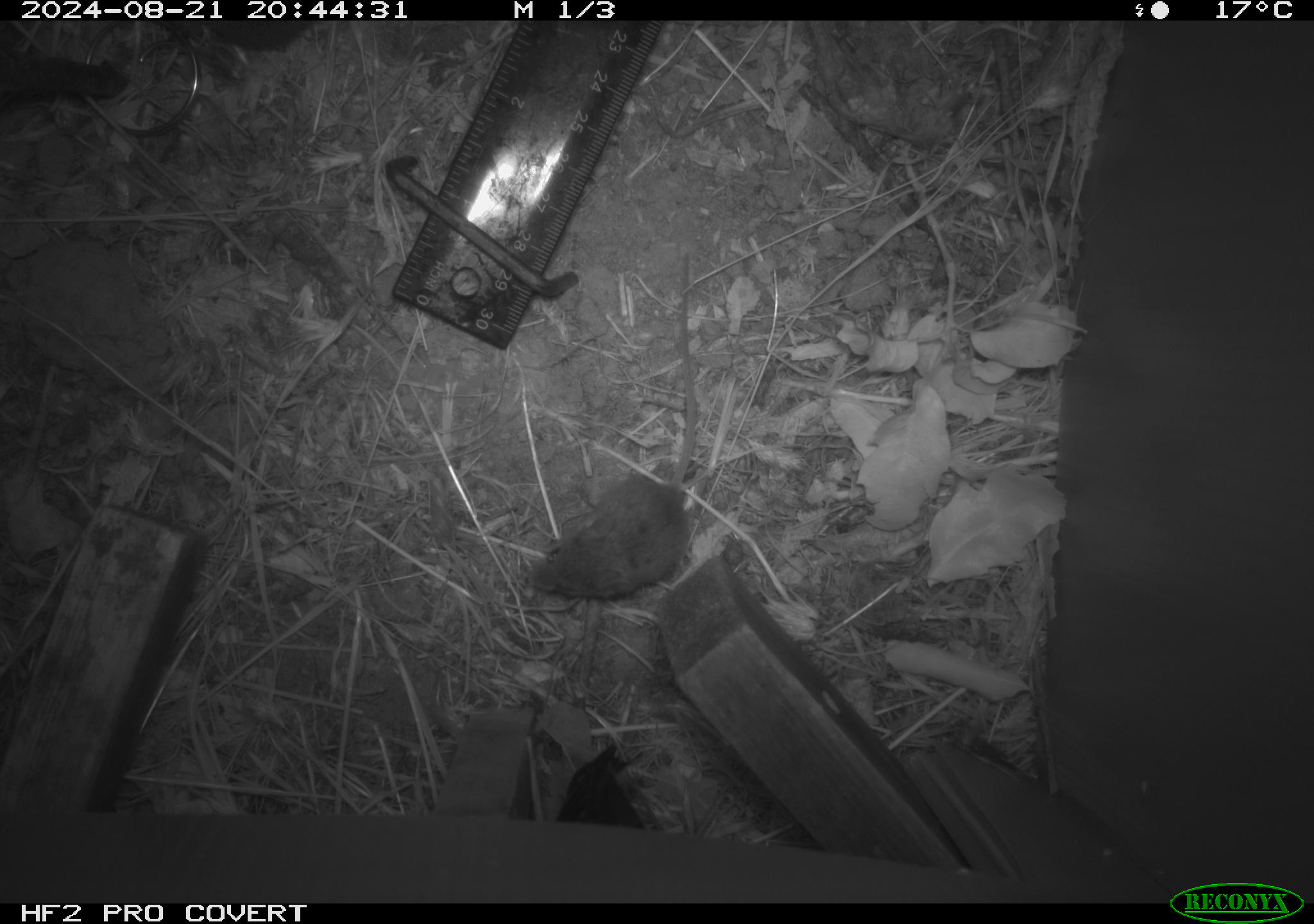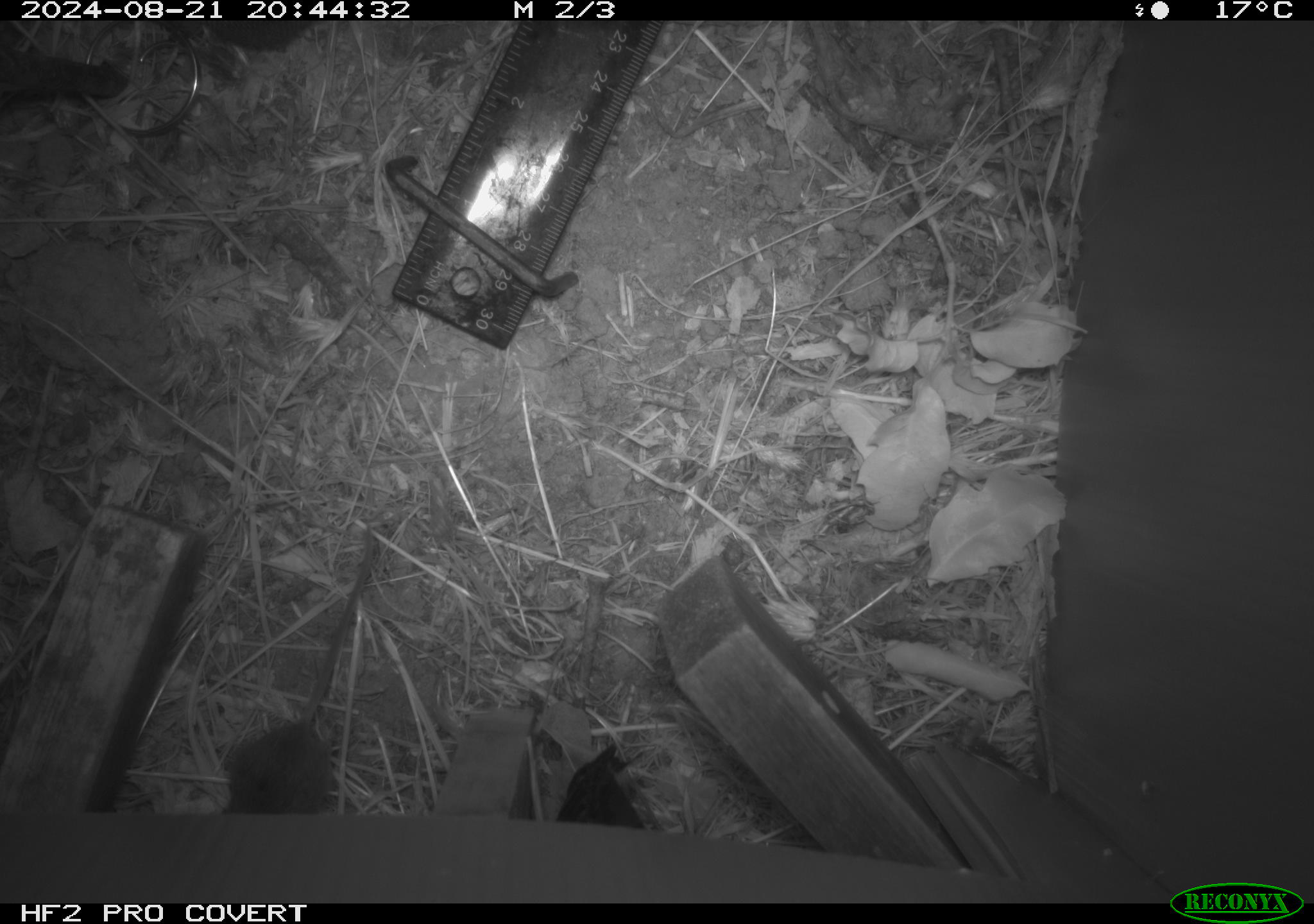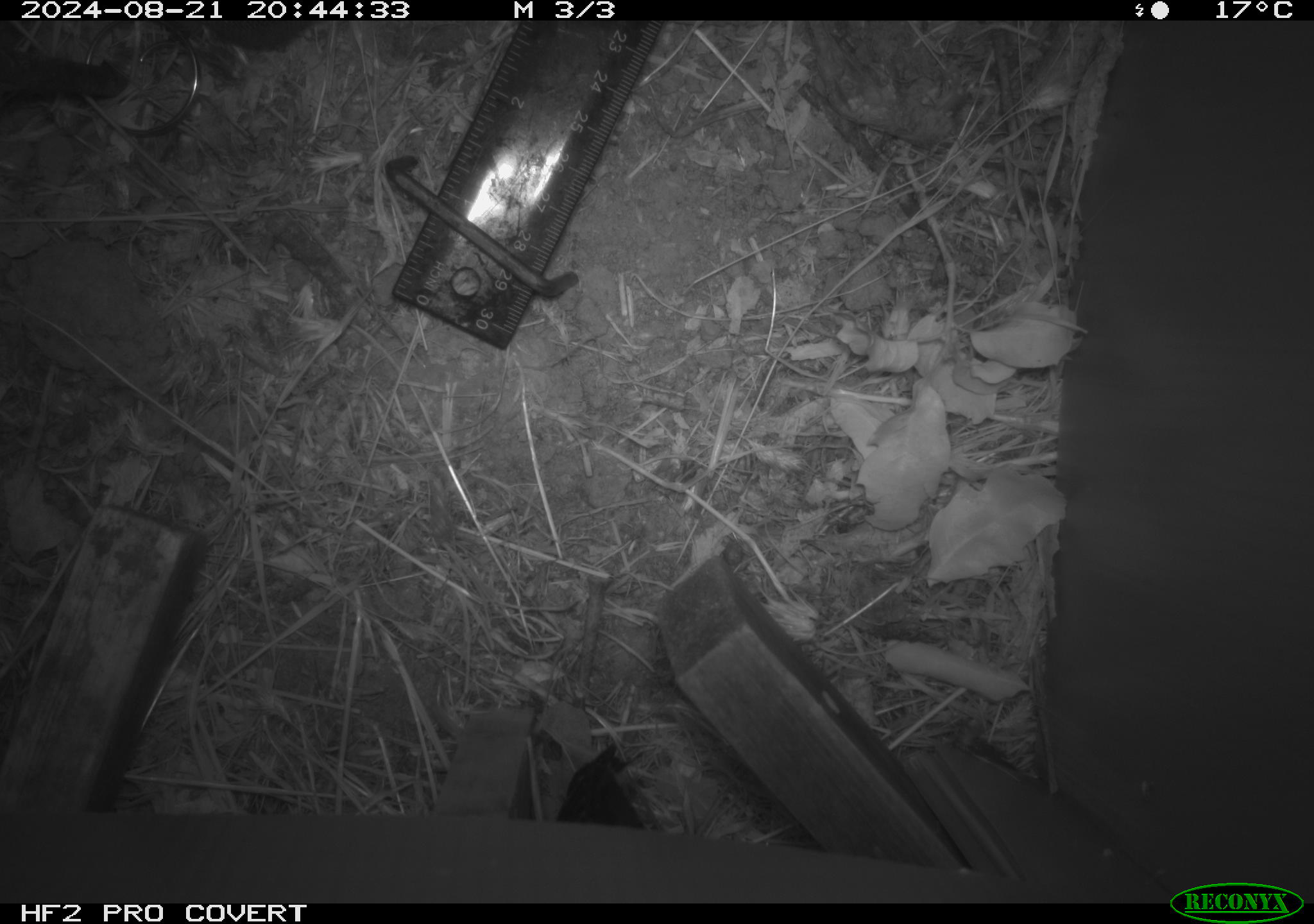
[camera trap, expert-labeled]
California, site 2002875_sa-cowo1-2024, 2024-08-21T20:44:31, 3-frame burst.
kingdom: Animalia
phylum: Chordata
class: Mammalia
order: Rodentia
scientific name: Rodentia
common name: mouse species